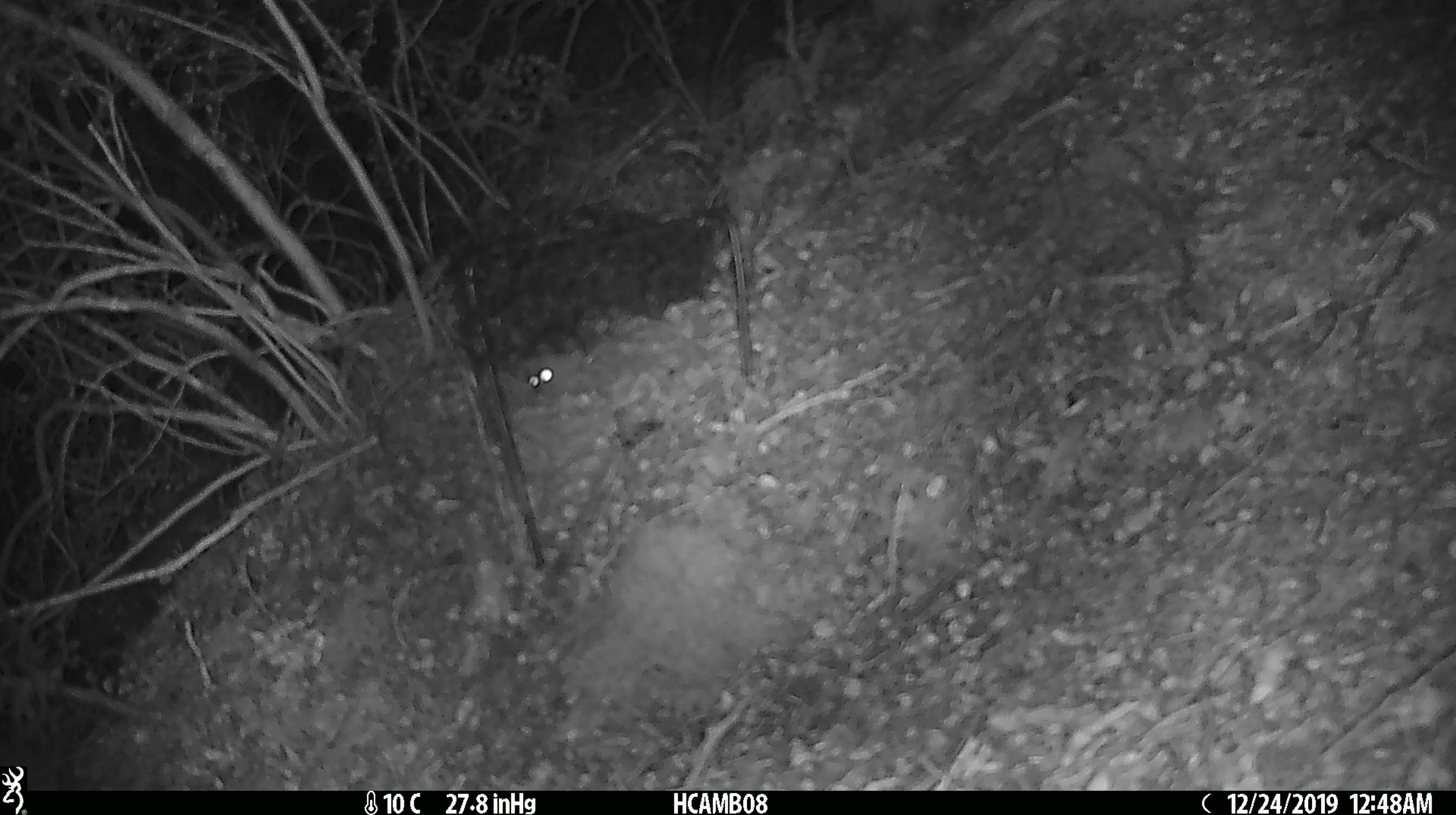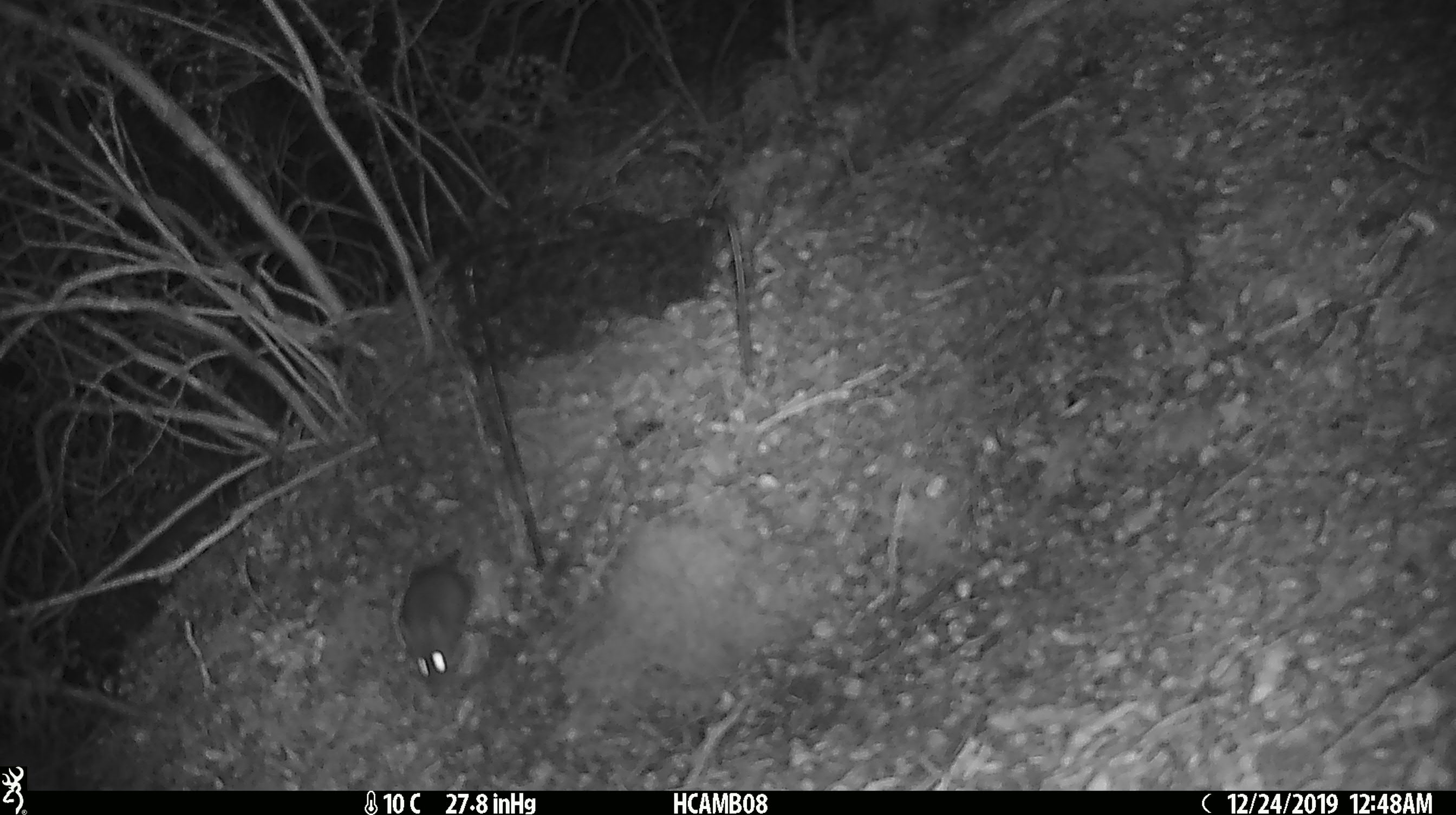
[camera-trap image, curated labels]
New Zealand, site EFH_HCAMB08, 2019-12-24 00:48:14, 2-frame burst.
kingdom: Animalia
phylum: Chordata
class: Mammalia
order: Rodentia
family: Muridae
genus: Mus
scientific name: Mus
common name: mouse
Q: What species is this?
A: Mouse (Mus).